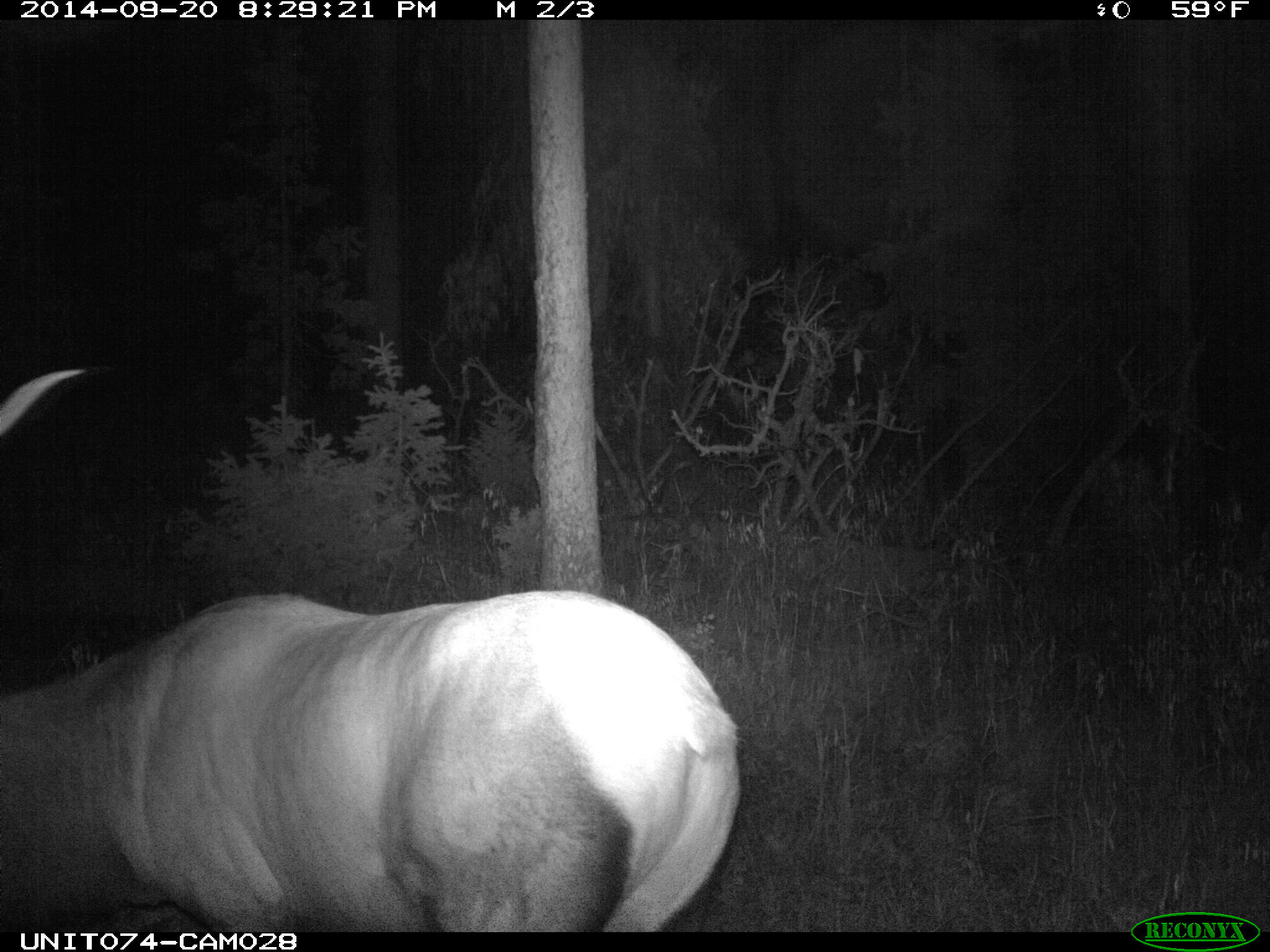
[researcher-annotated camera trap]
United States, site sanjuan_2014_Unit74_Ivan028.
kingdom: Animalia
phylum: Chordata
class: Mammalia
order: Artiodactyla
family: Cervidae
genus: Cervus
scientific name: Cervus elaphus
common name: red deer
Cervus elaphus (red deer).